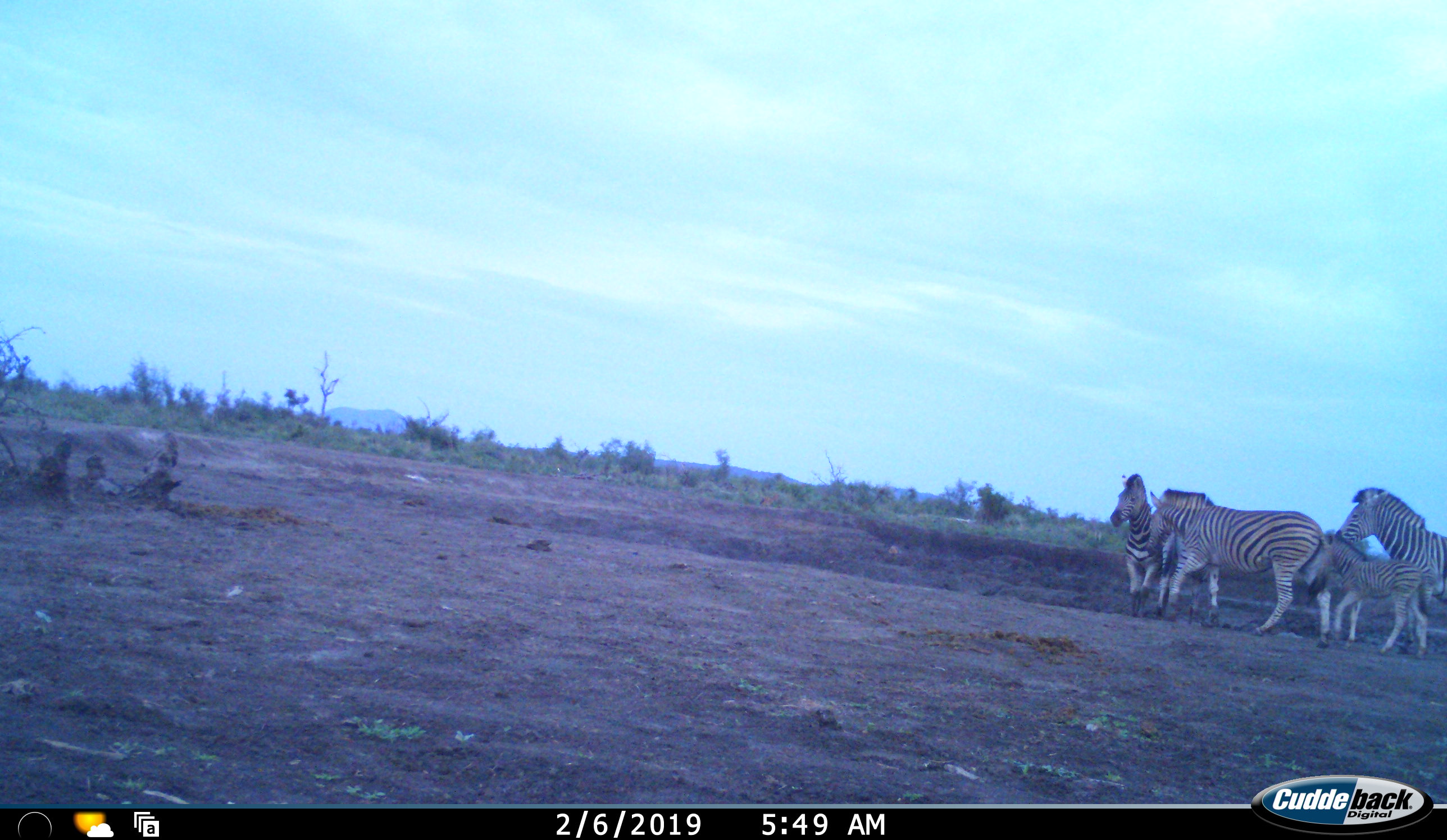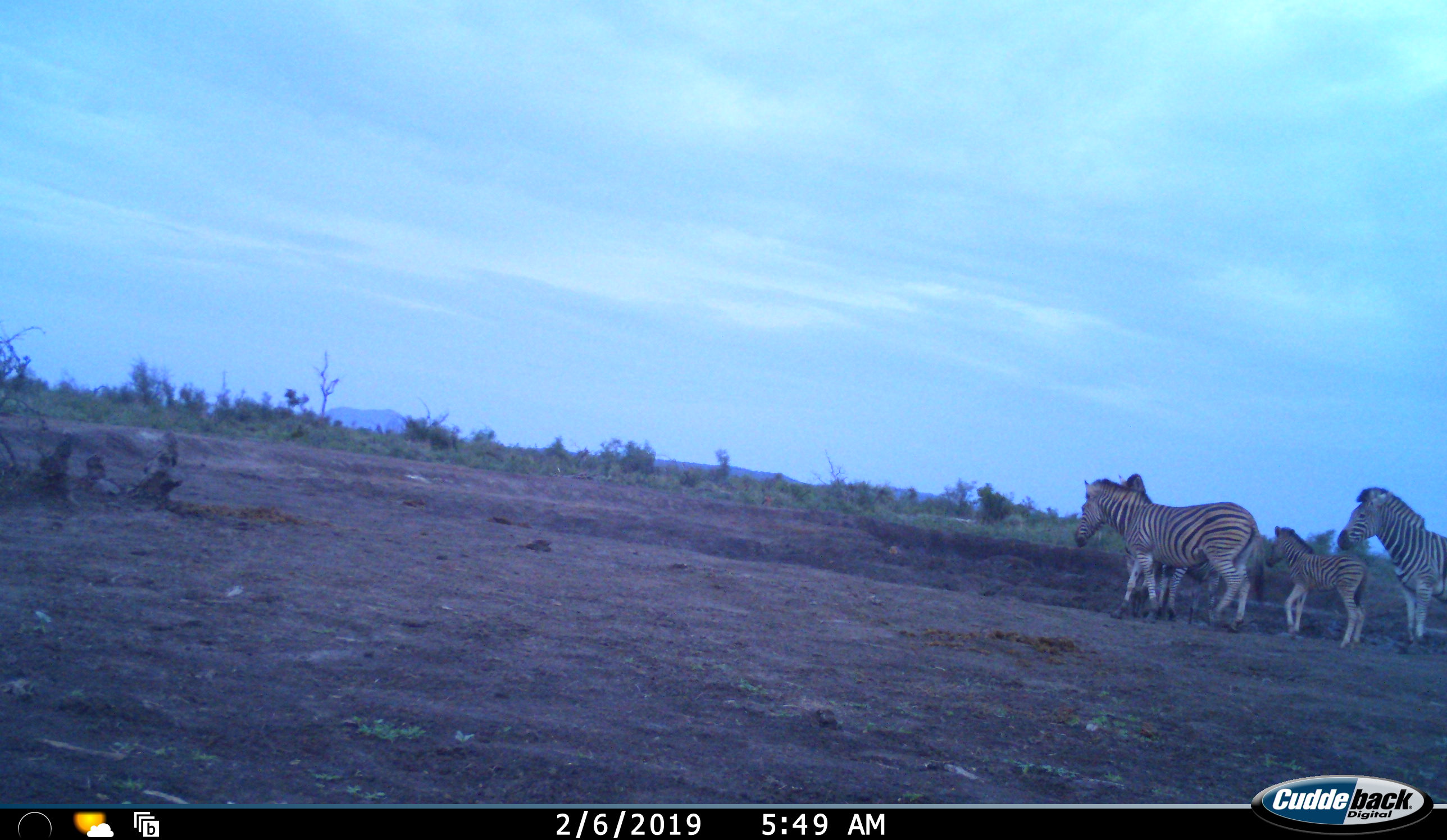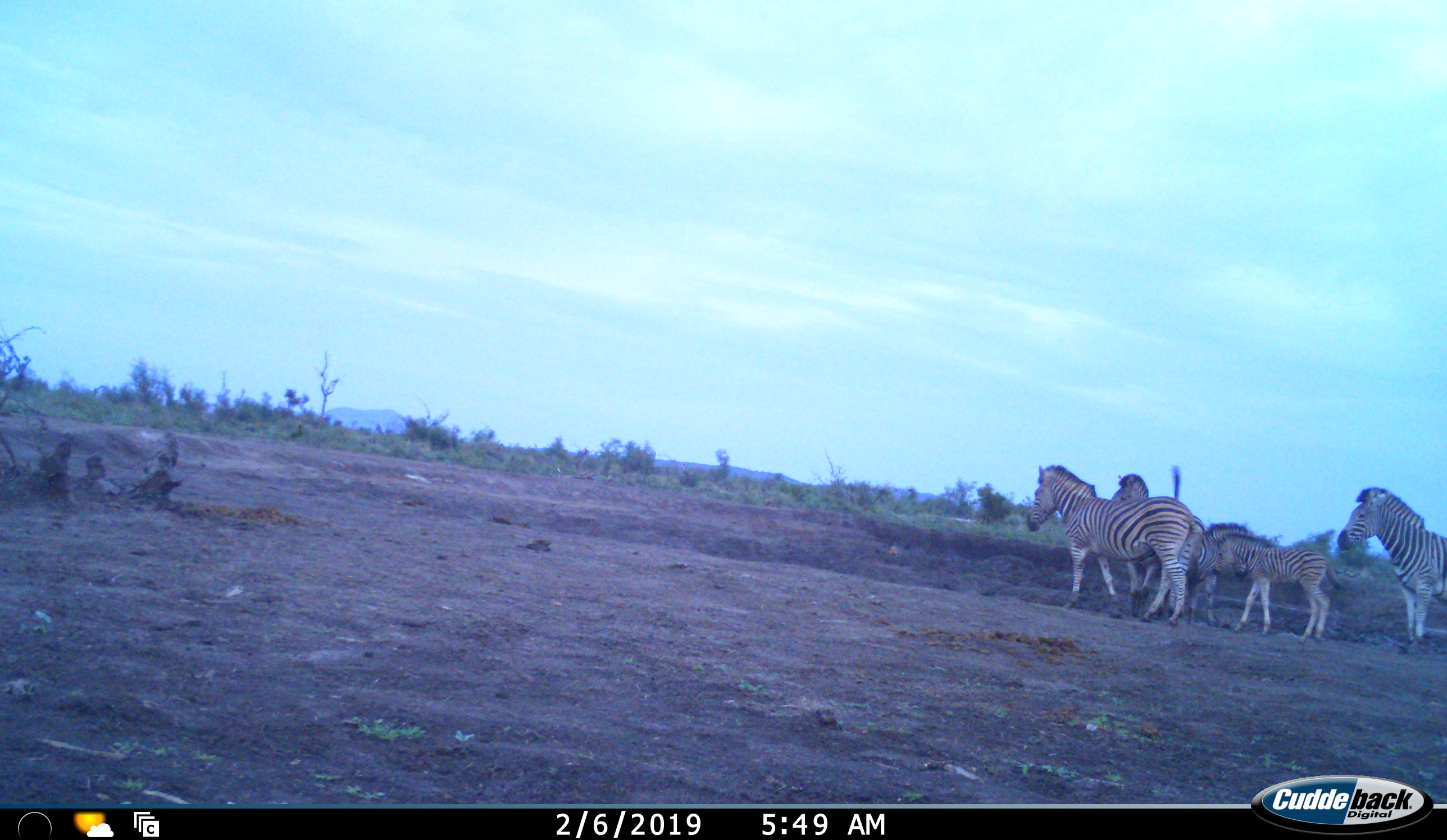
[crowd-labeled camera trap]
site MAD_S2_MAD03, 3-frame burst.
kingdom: Animalia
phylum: Chordata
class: Mammalia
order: Perissodactyla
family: Equidae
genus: Equus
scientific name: Equus quagga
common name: plains zebra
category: zebraplains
Zebraplains (plains zebra) (Equus quagga), count 5. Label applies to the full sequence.